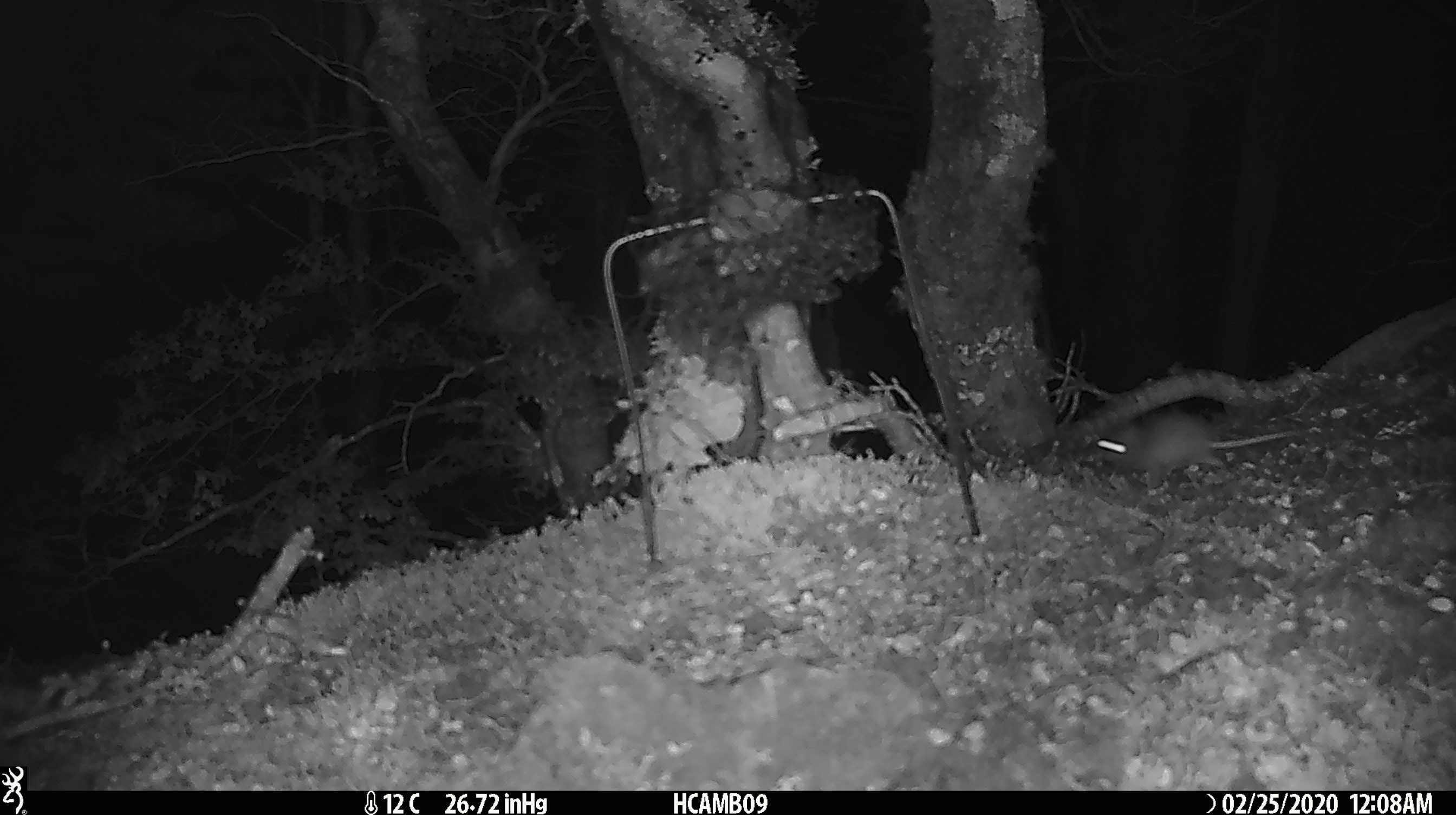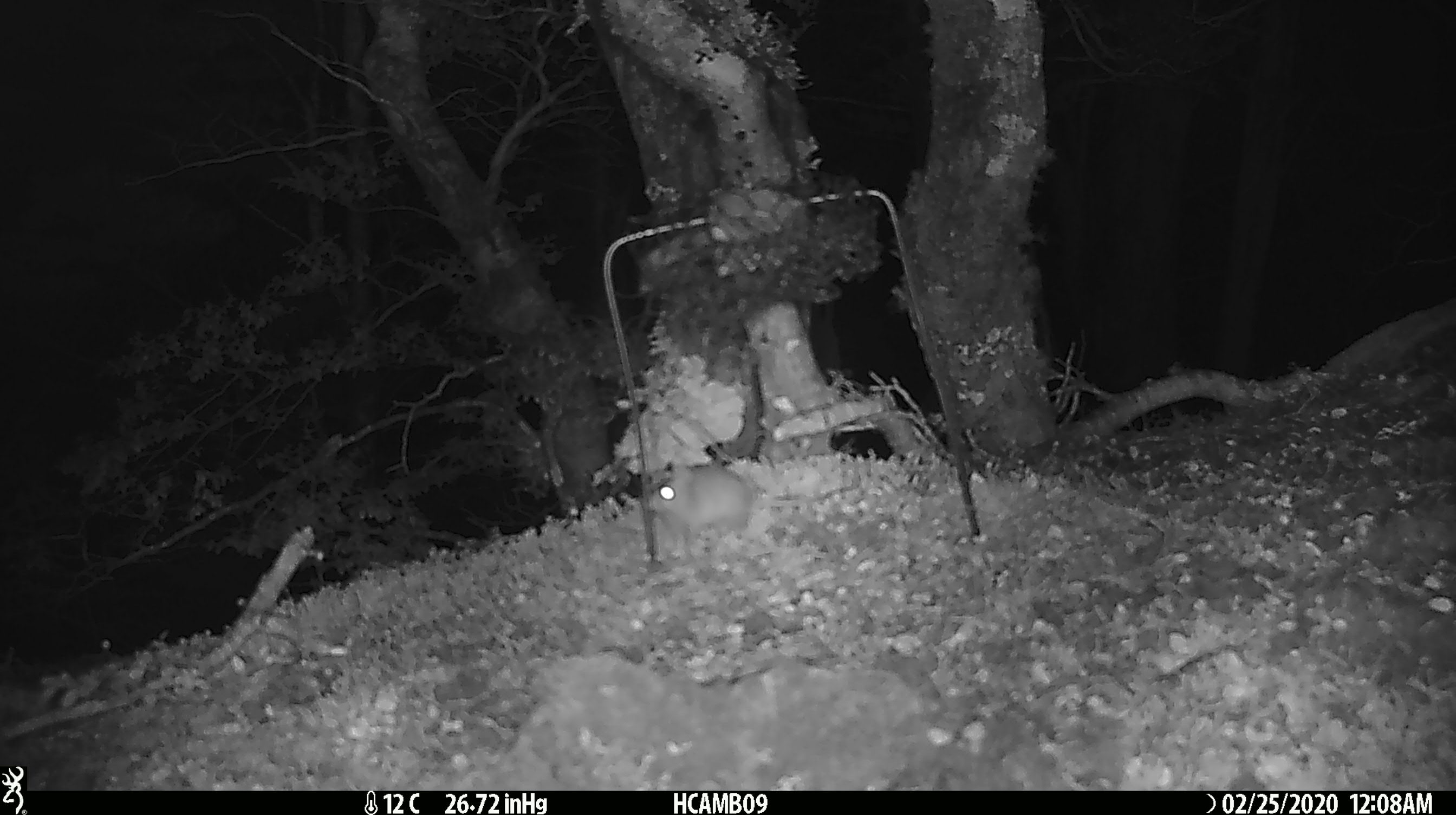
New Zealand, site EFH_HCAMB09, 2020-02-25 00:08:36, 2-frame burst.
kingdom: Animalia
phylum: Chordata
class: Mammalia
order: Rodentia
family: Muridae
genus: Mus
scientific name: Mus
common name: mouse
Mouse (Mus).